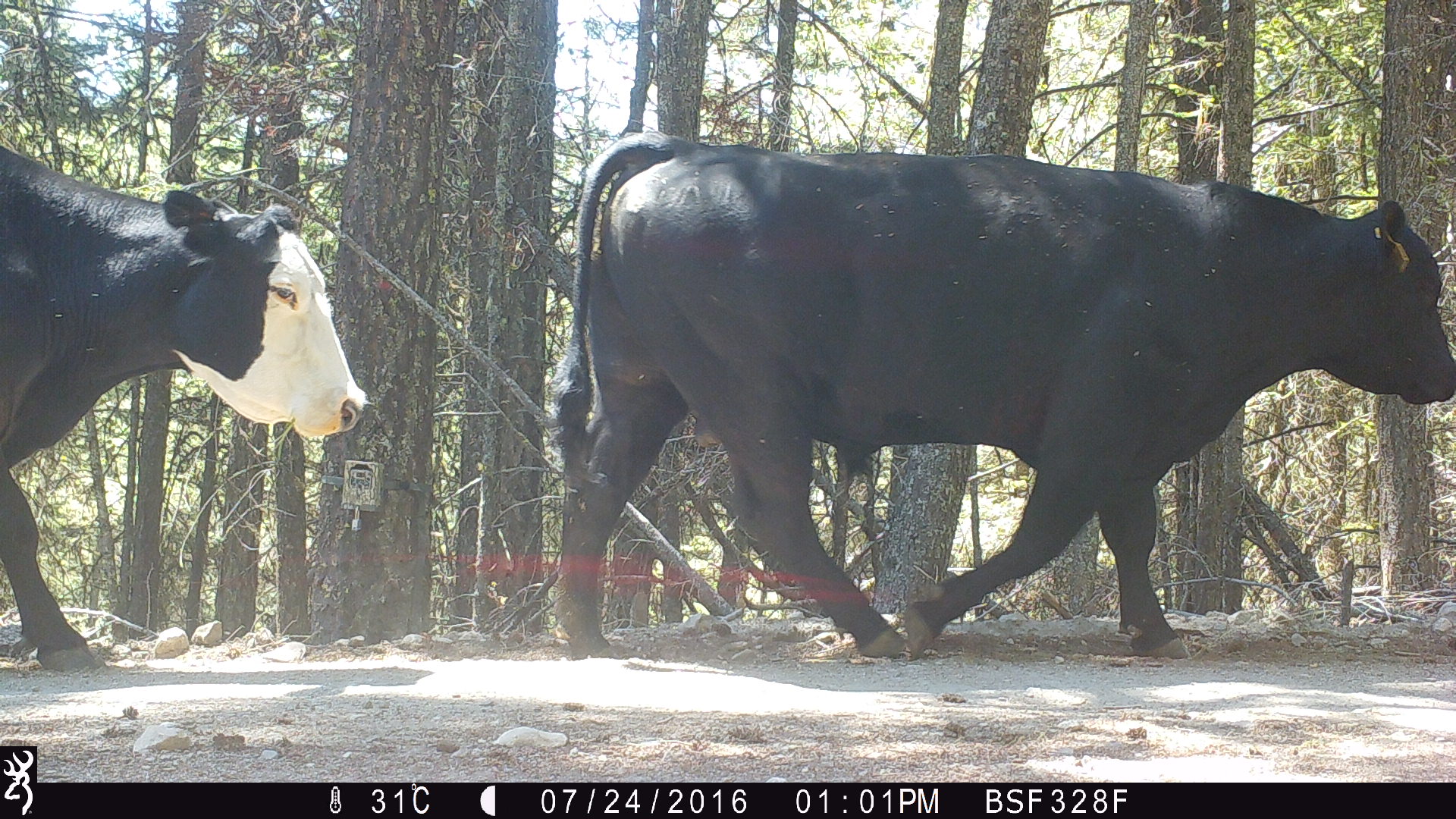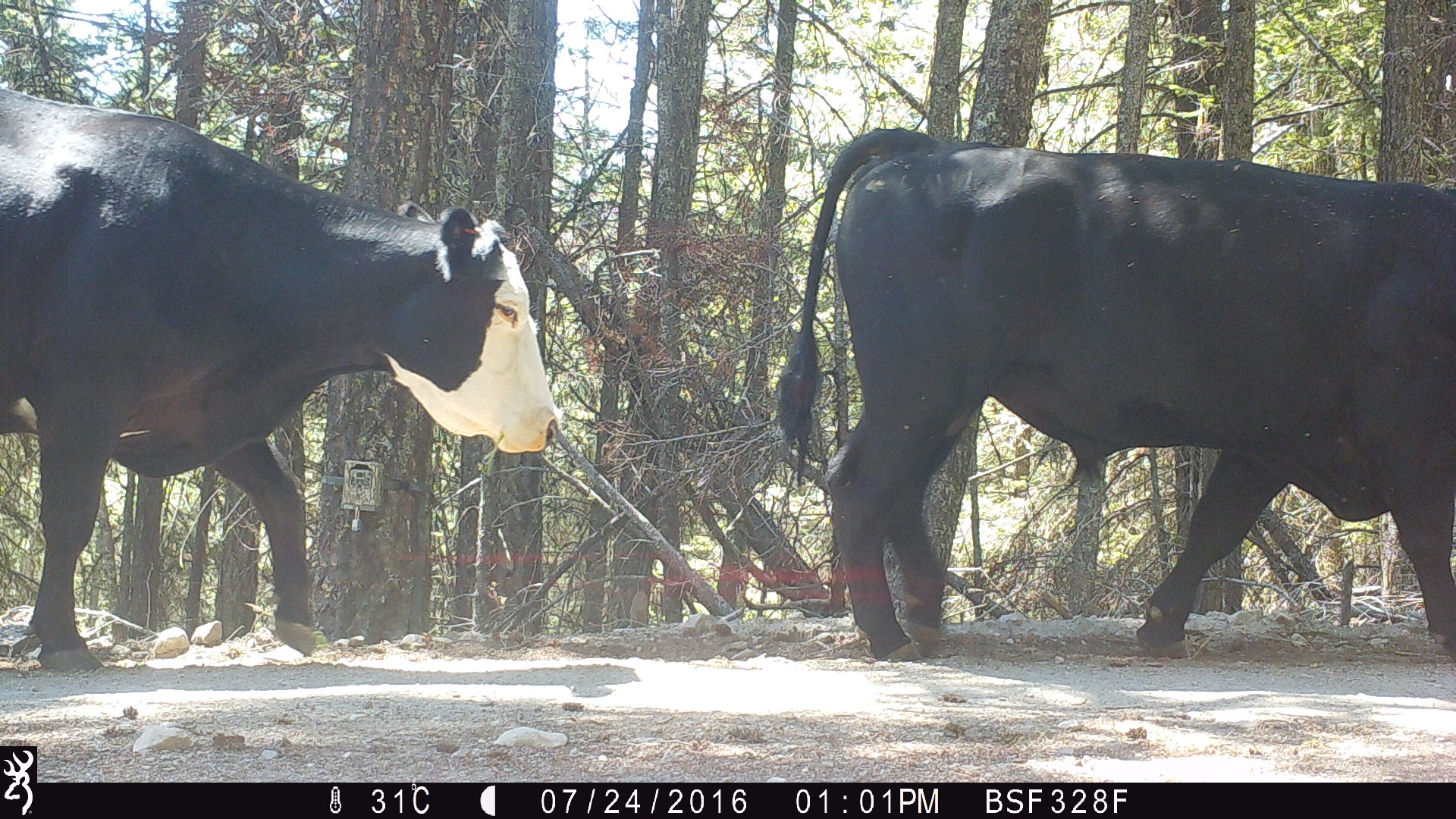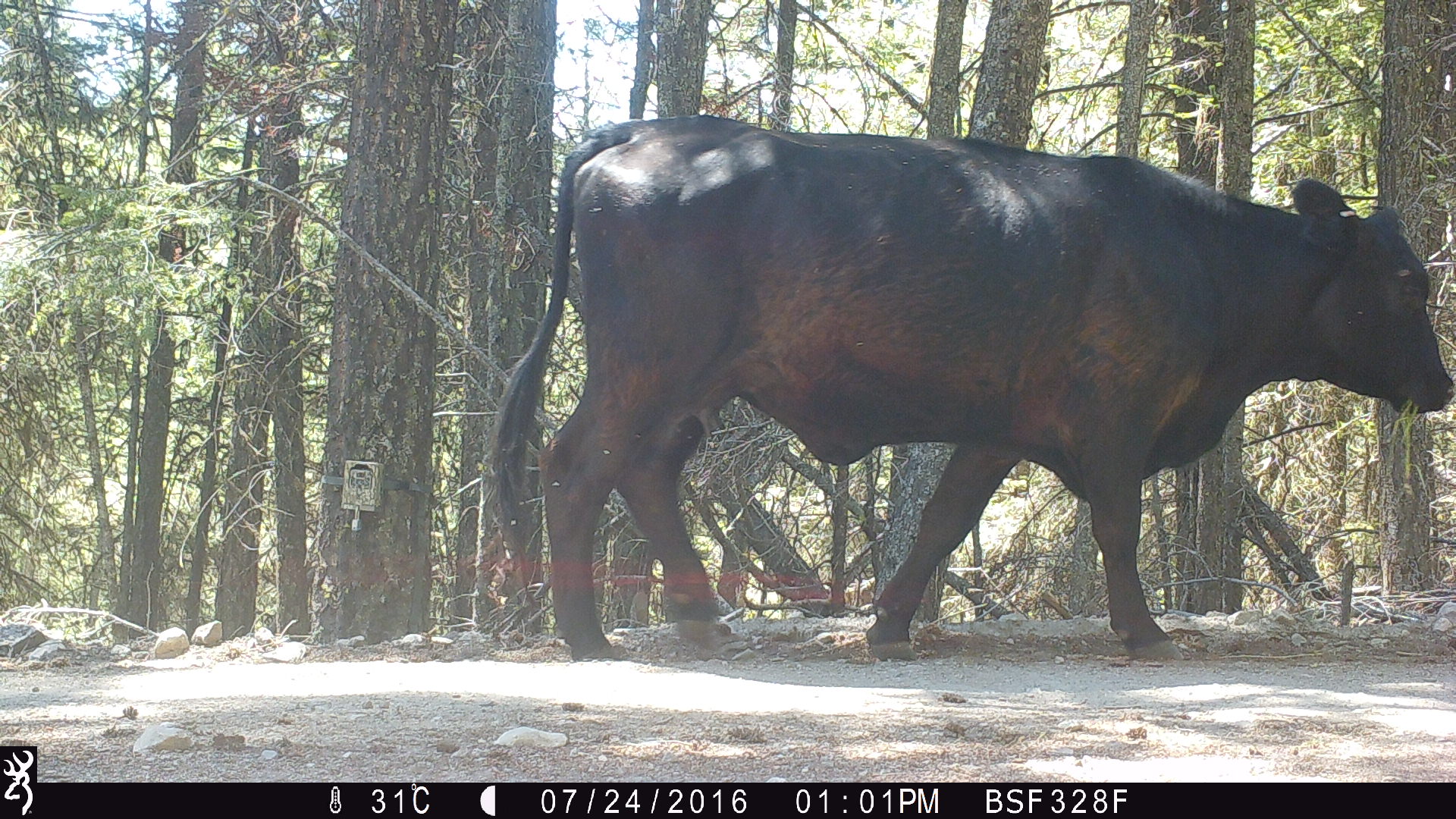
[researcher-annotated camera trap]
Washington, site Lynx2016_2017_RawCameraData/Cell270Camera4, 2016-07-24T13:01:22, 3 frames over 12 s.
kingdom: Animalia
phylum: Chordata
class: Mammalia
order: Artiodactyla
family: Bovidae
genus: Bos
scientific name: Bos taurus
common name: domestic cattle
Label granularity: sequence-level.